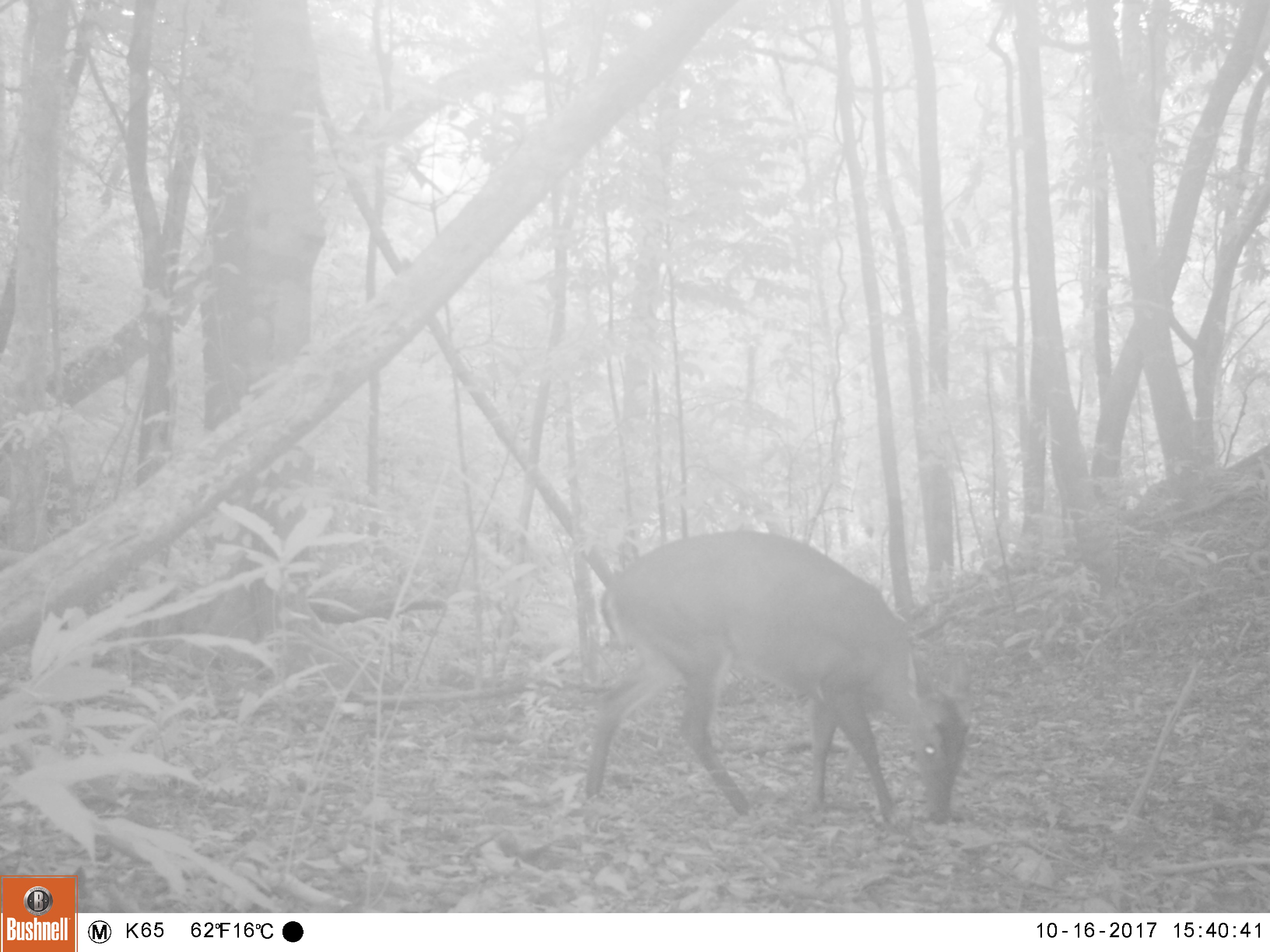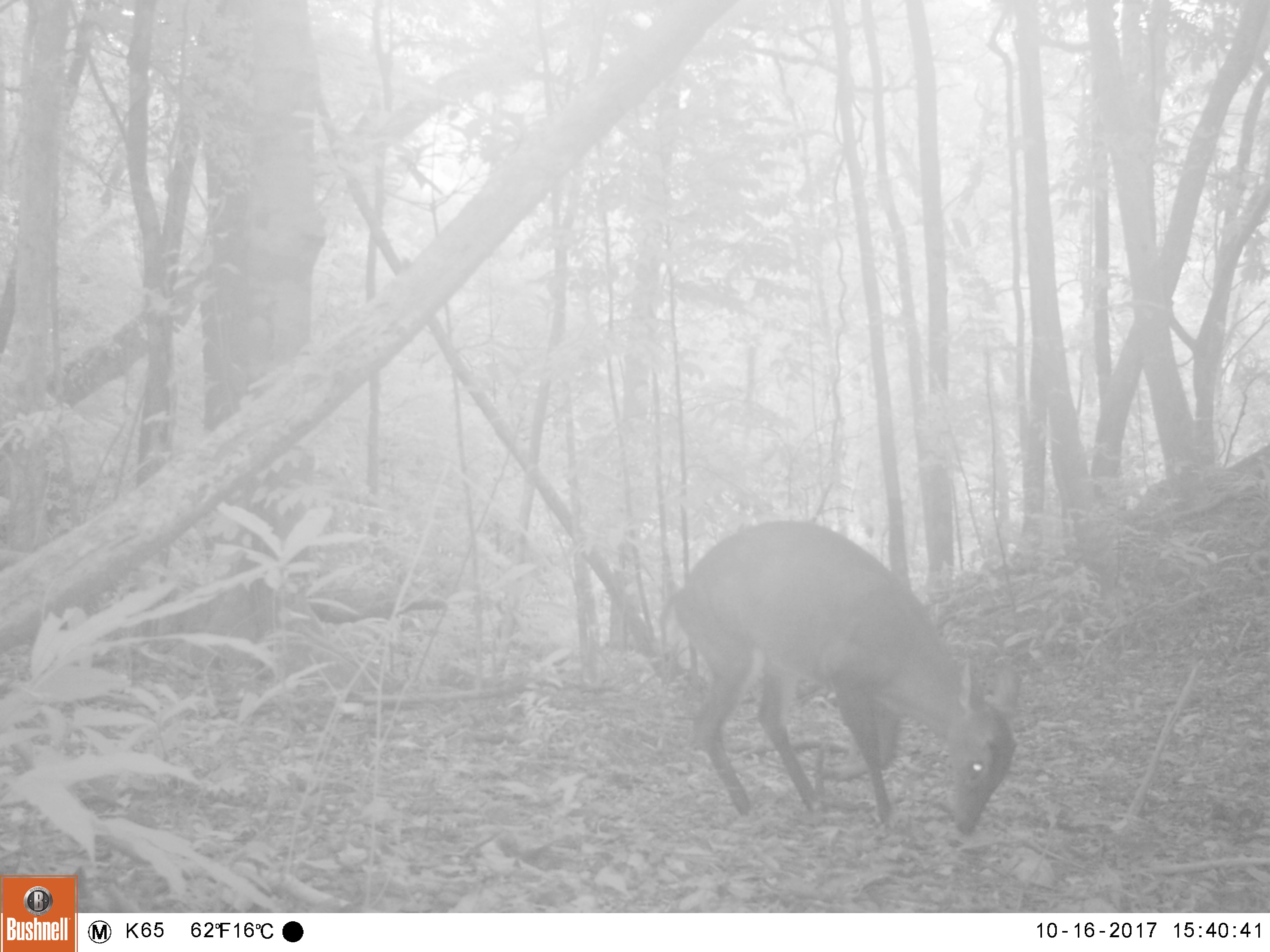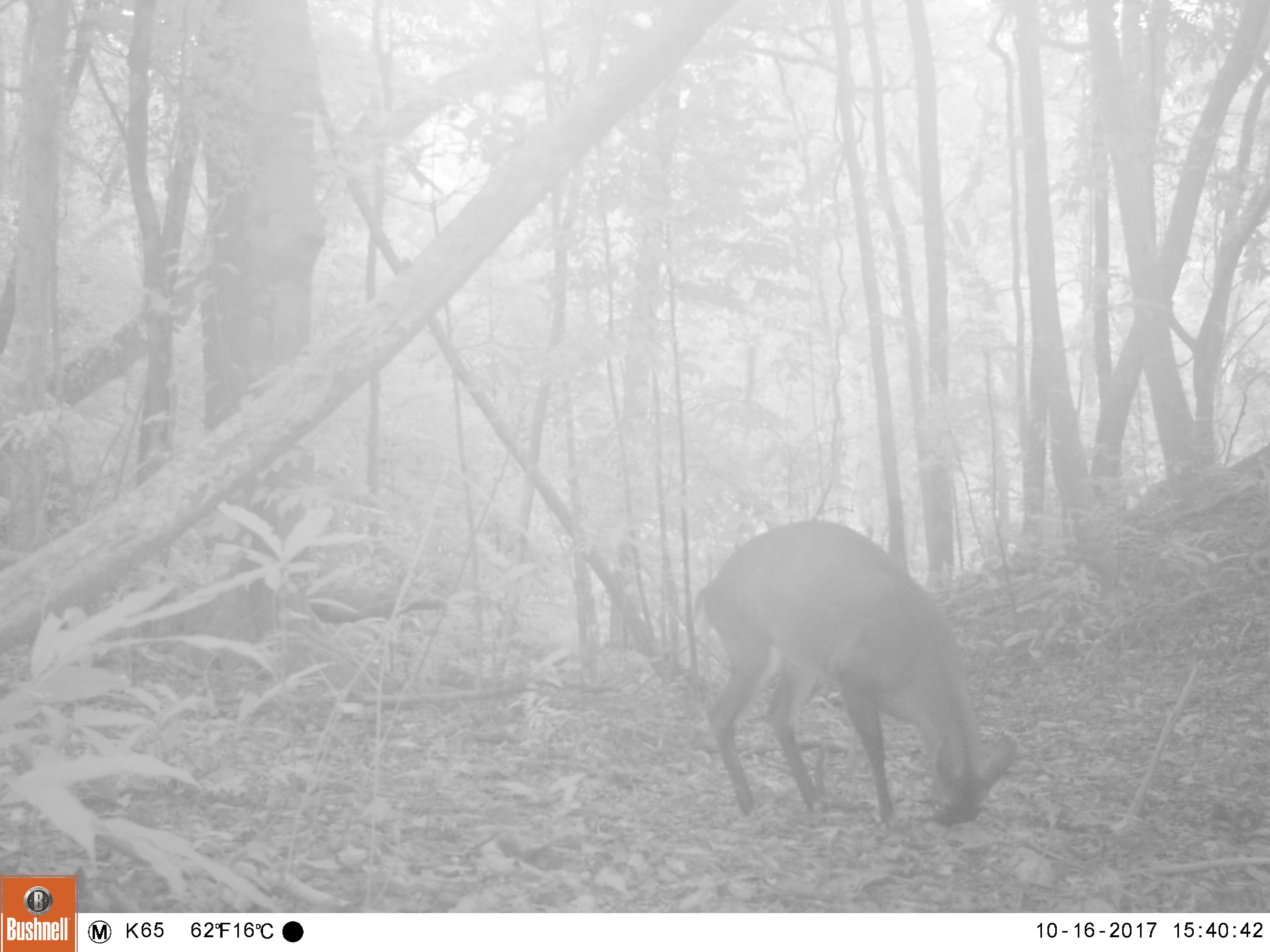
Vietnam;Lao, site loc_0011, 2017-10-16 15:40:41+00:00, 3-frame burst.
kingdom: Animalia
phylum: Chordata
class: Mammalia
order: Artiodactyla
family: Cervidae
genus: Muntiacus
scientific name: Muntiacus vuquangensis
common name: large-antlered muntjac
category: large antlered muntjac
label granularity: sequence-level